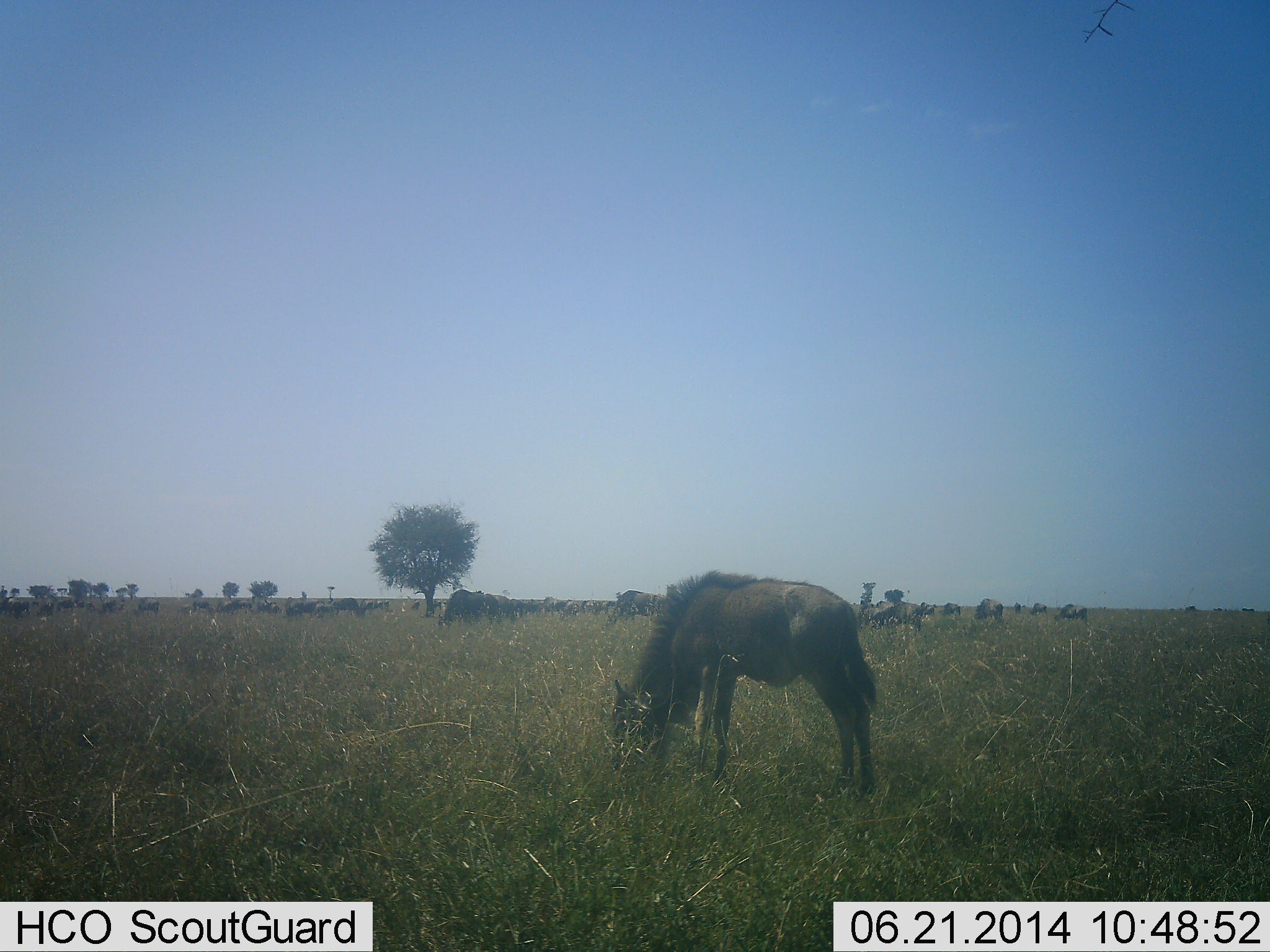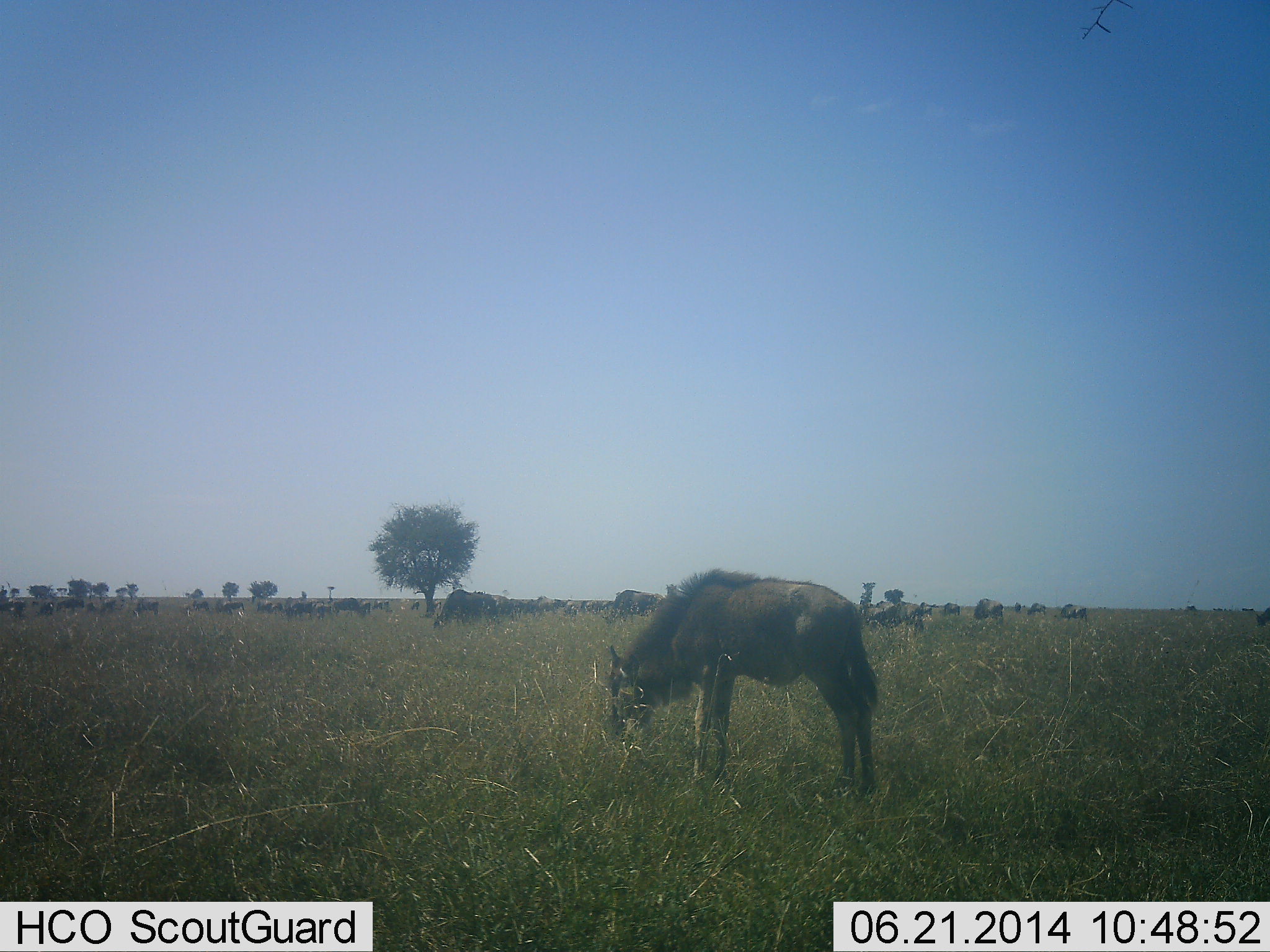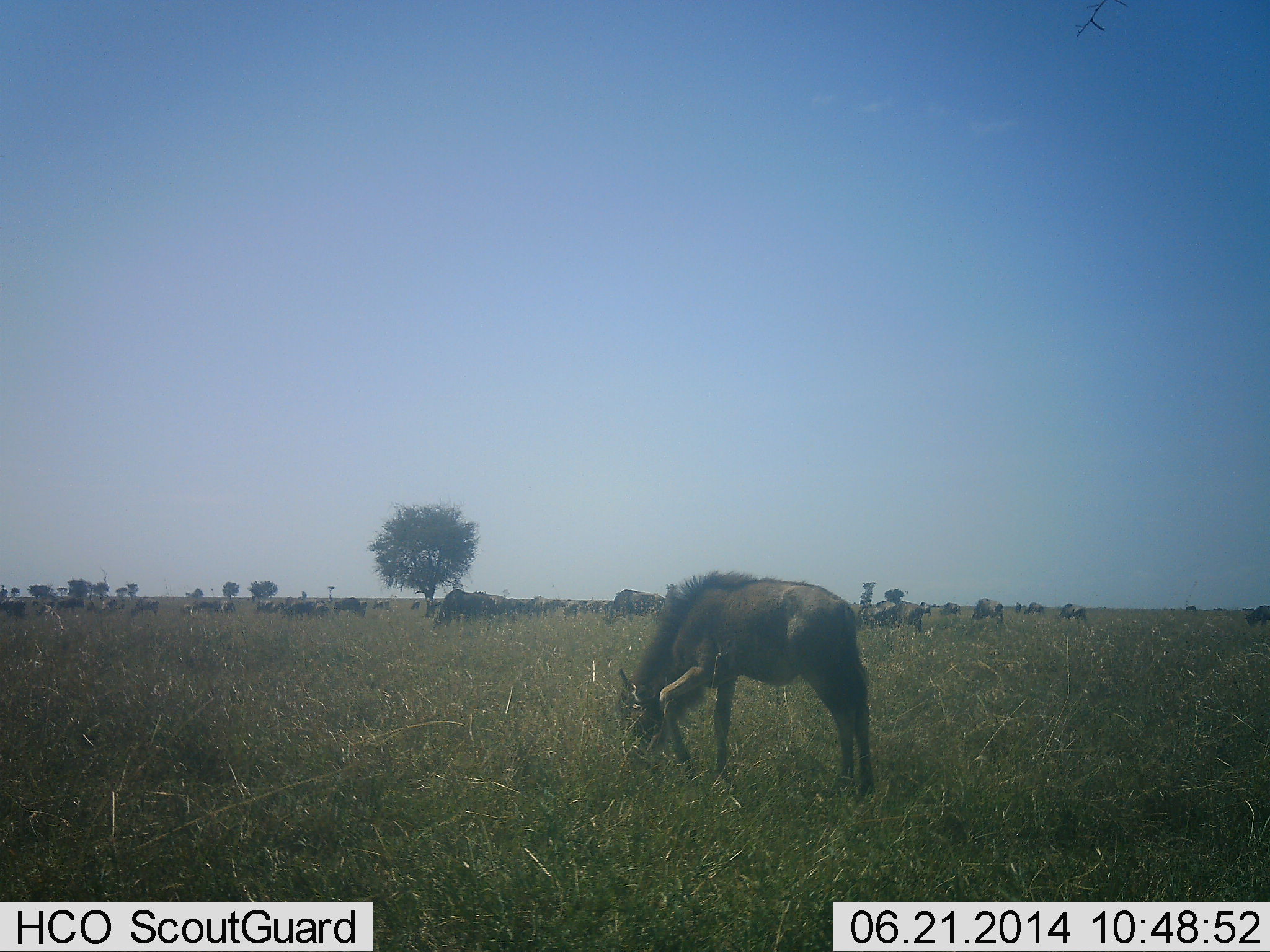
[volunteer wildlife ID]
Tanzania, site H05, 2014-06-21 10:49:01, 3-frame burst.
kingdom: Animalia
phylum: Chordata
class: Mammalia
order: Artiodactyla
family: Bovidae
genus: Connochaetes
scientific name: Connochaetes taurinus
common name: blue wildebeest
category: wildebeest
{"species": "wildebeest (blue wildebeest) (Connochaetes taurinus)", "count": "11-50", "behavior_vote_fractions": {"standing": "70%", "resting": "10%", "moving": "20%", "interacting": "10%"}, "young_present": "20%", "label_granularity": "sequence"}